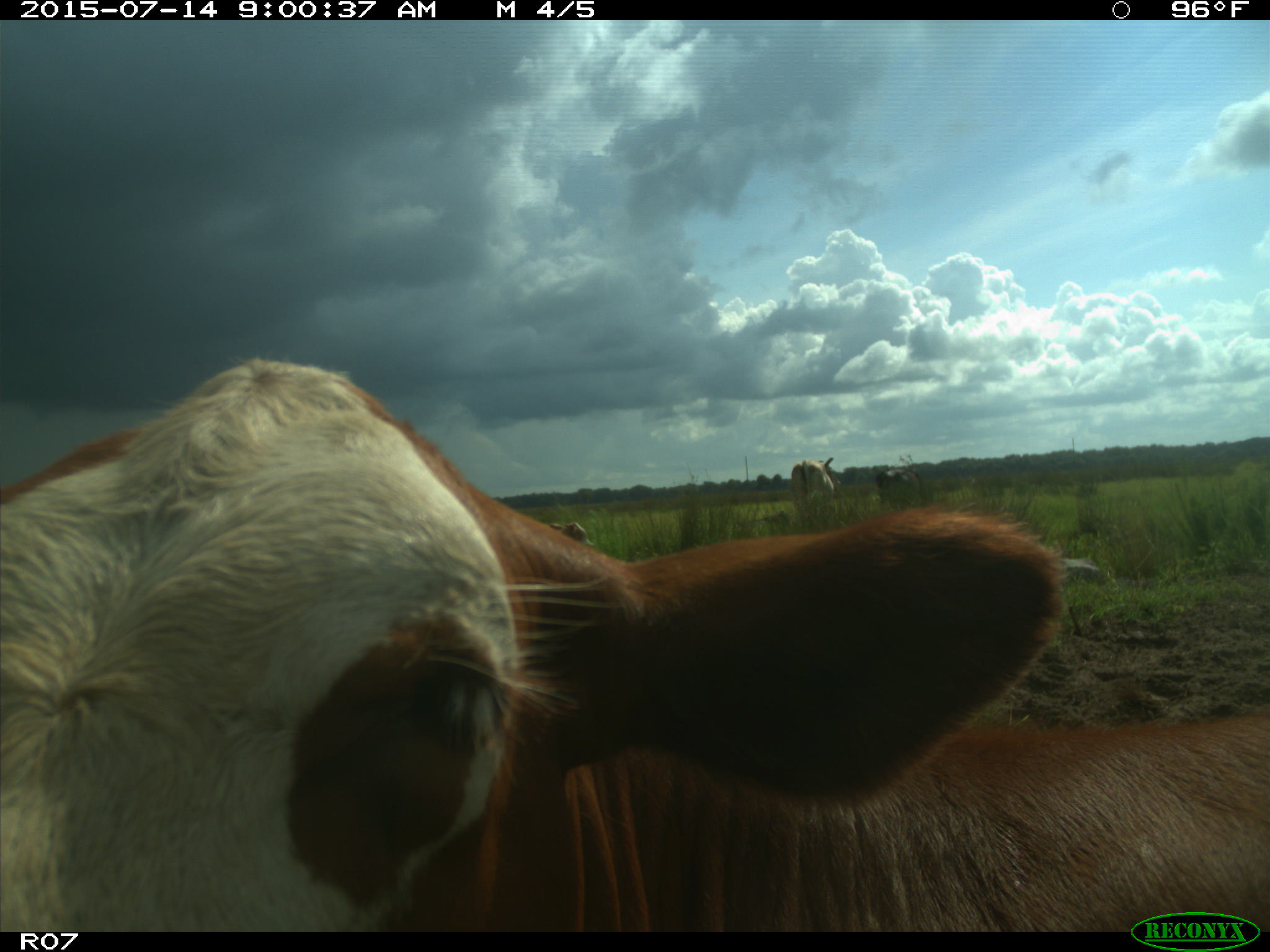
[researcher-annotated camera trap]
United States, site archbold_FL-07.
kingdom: Animalia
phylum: Chordata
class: Mammalia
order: Artiodactyla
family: Bovidae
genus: Bos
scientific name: Bos taurus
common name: domestic cow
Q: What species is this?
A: Bos taurus (domestic cow).